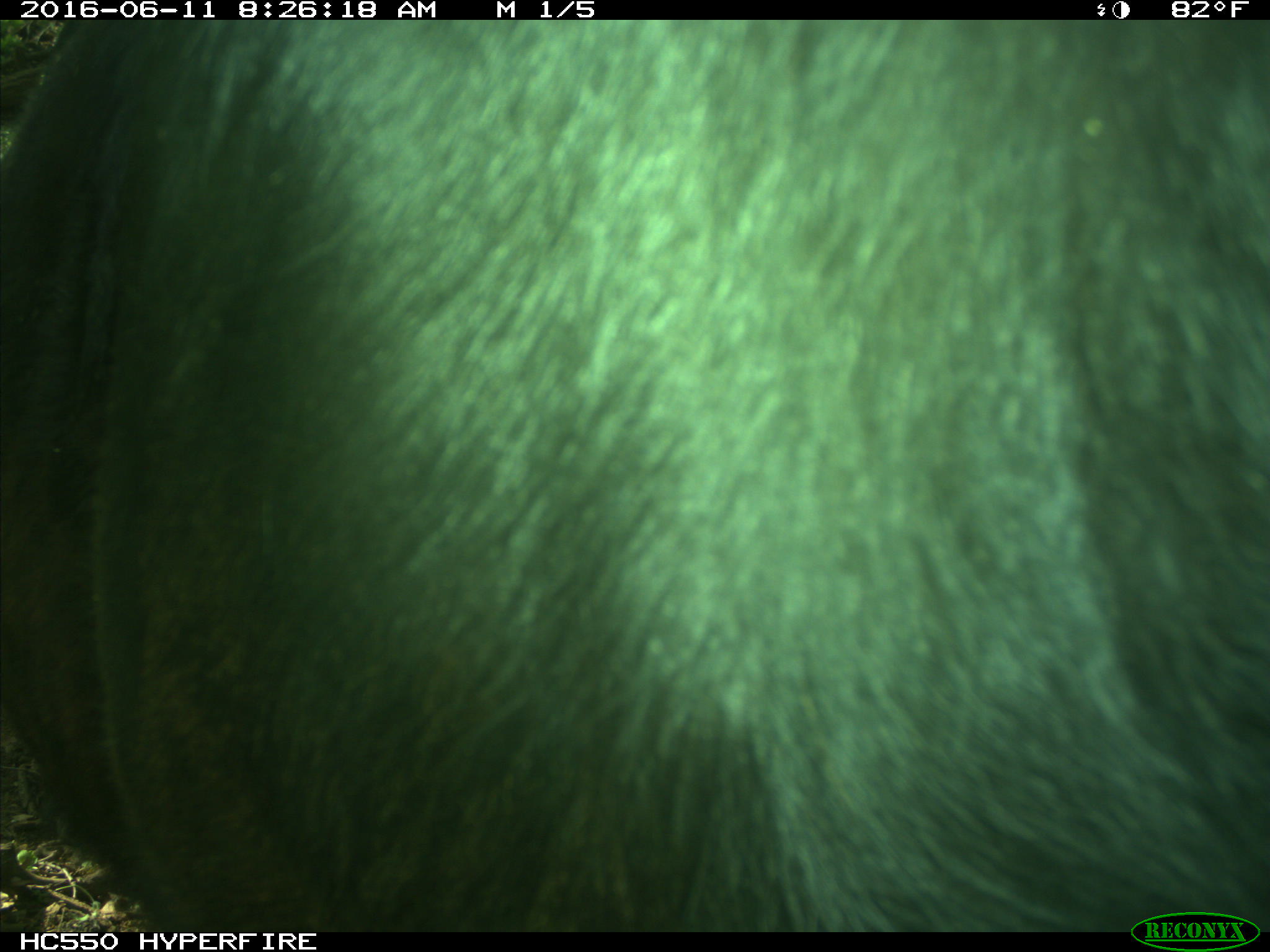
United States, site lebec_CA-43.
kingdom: Animalia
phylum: Chordata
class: Mammalia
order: Artiodactyla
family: Bovidae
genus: Bos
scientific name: Bos taurus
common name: domestic cow